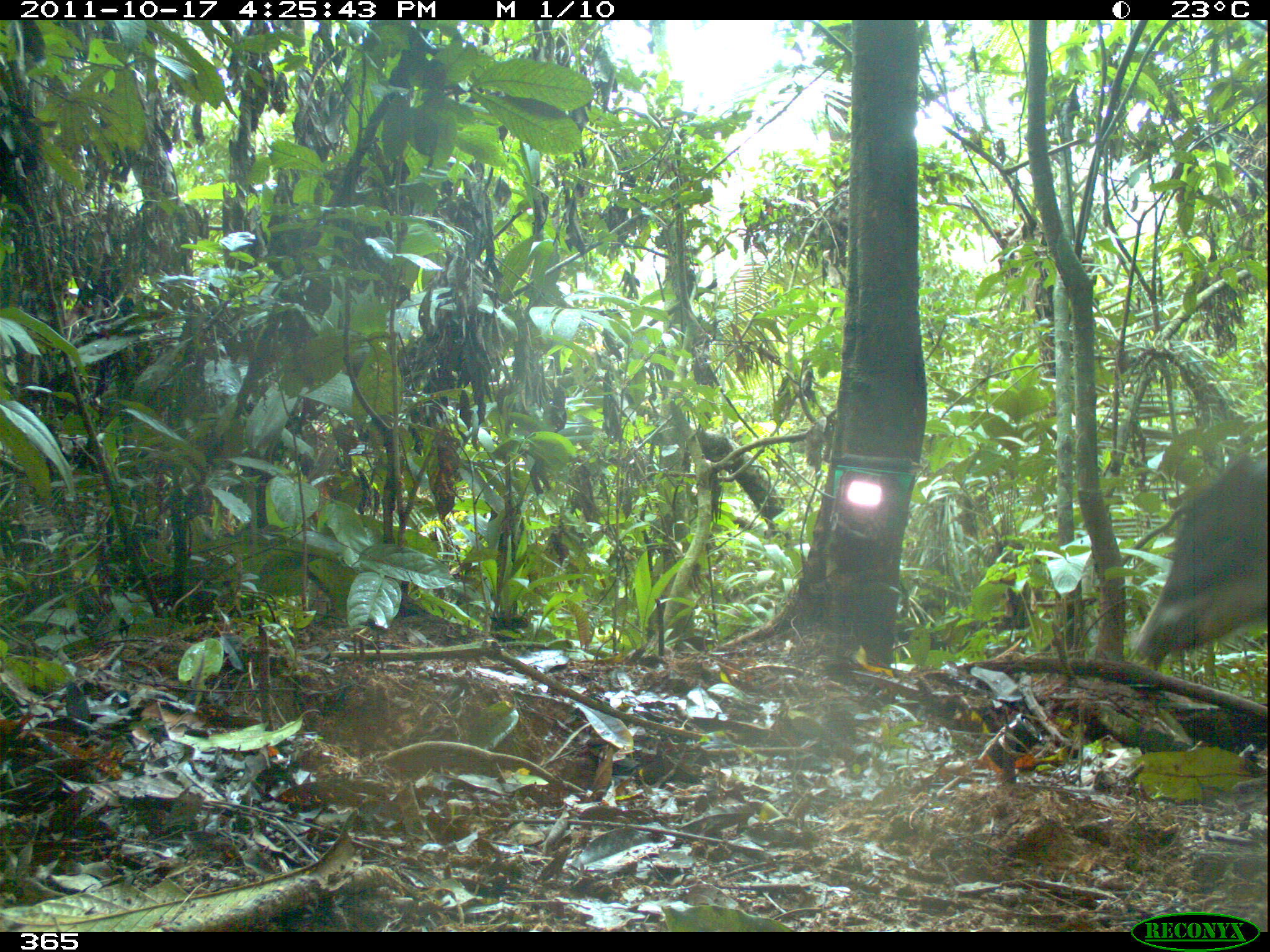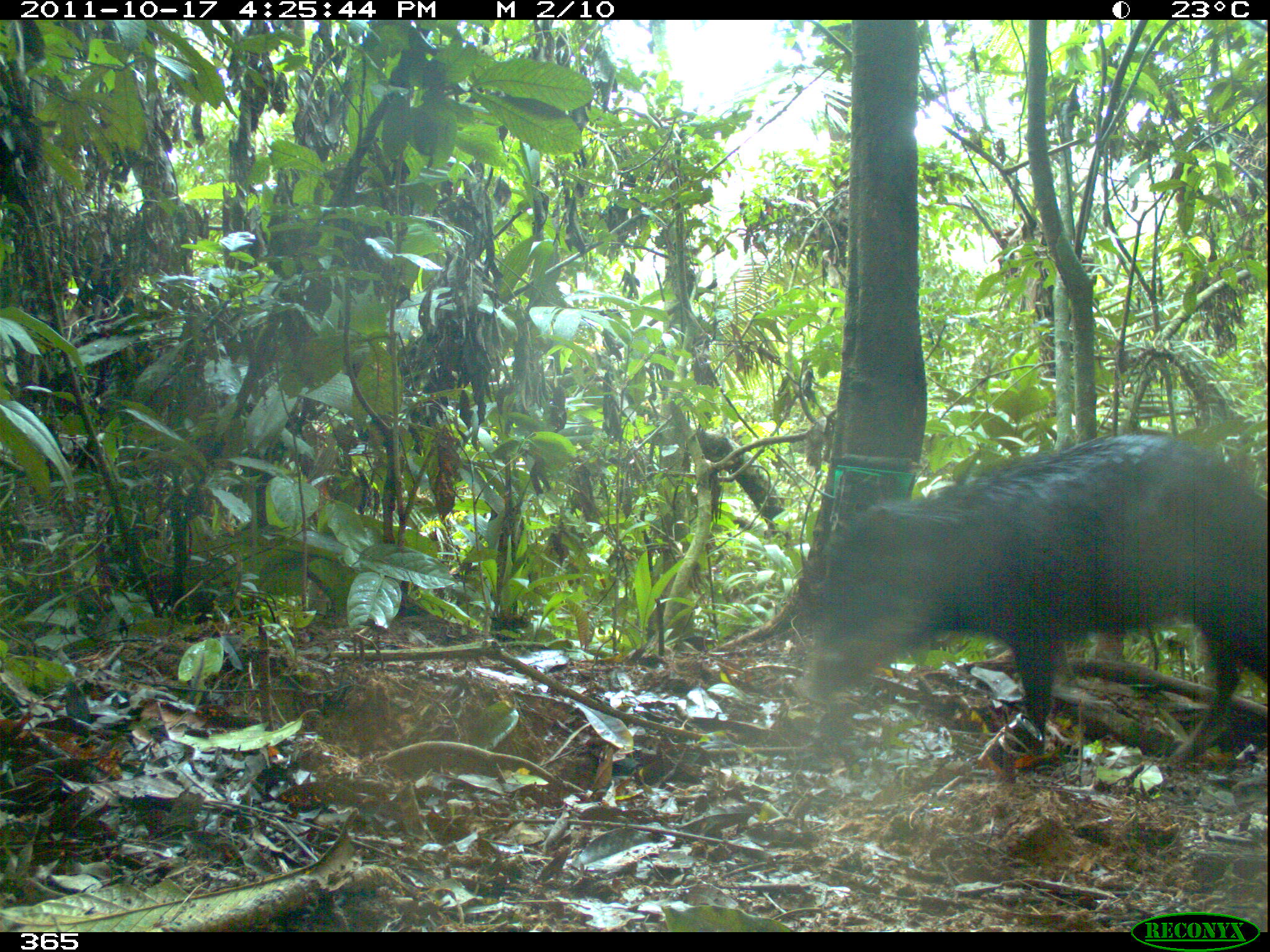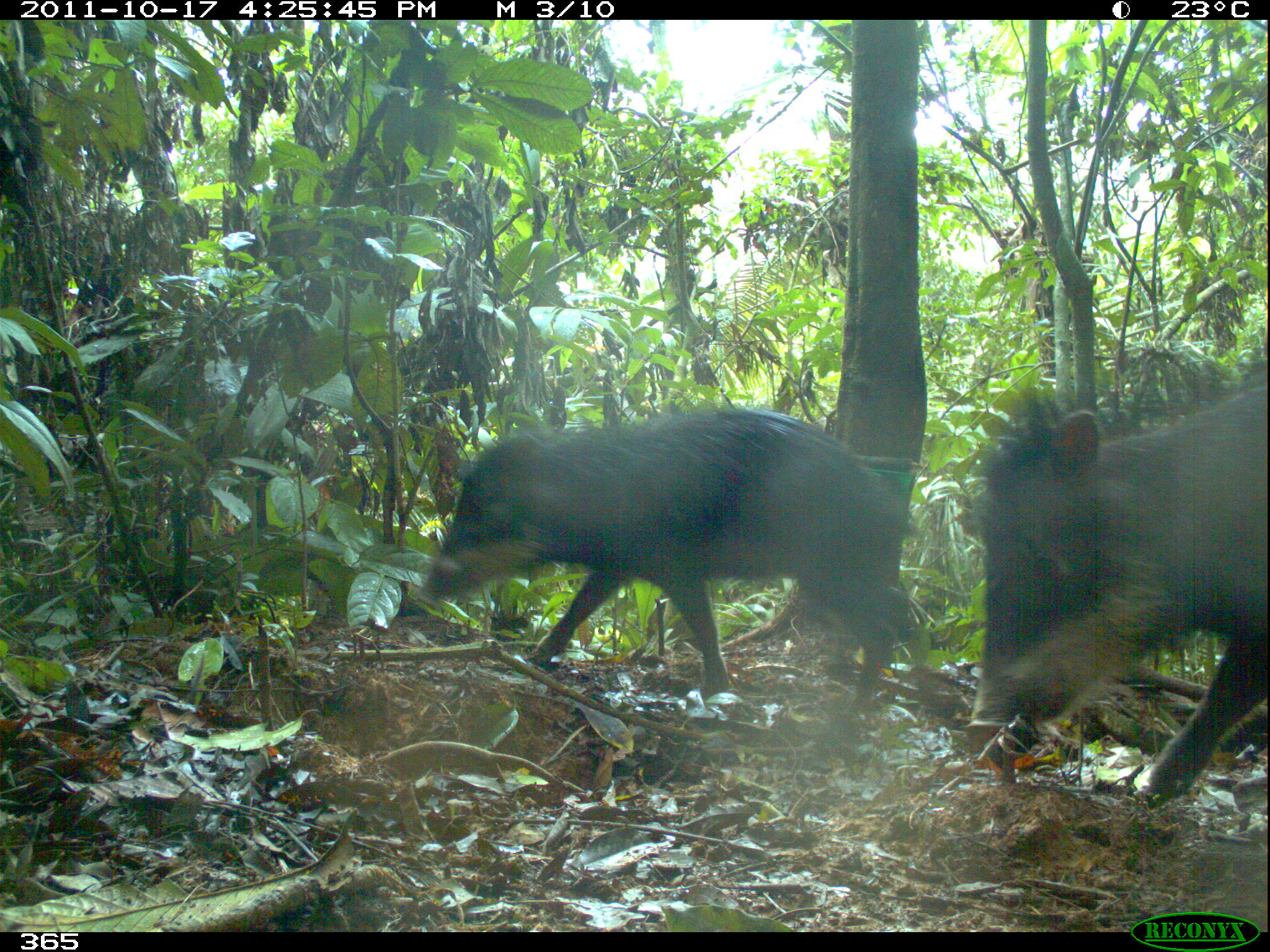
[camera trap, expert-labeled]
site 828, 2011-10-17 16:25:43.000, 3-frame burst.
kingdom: Animalia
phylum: Chordata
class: Mammalia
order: Artiodactyla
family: Tayassuidae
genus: Tayassu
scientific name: Tayassu pecari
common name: white-lipped peccary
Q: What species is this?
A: Tayassu pecari (white-lipped peccary).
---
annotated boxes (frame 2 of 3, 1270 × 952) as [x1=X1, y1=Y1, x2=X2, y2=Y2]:
tayassu pecari: [x1=801, y1=431, x2=1266, y2=768]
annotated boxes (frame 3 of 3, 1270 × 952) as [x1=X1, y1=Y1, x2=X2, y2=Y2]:
tayassu pecari: [x1=421, y1=409, x2=932, y2=698]; [x1=962, y1=383, x2=1266, y2=806]